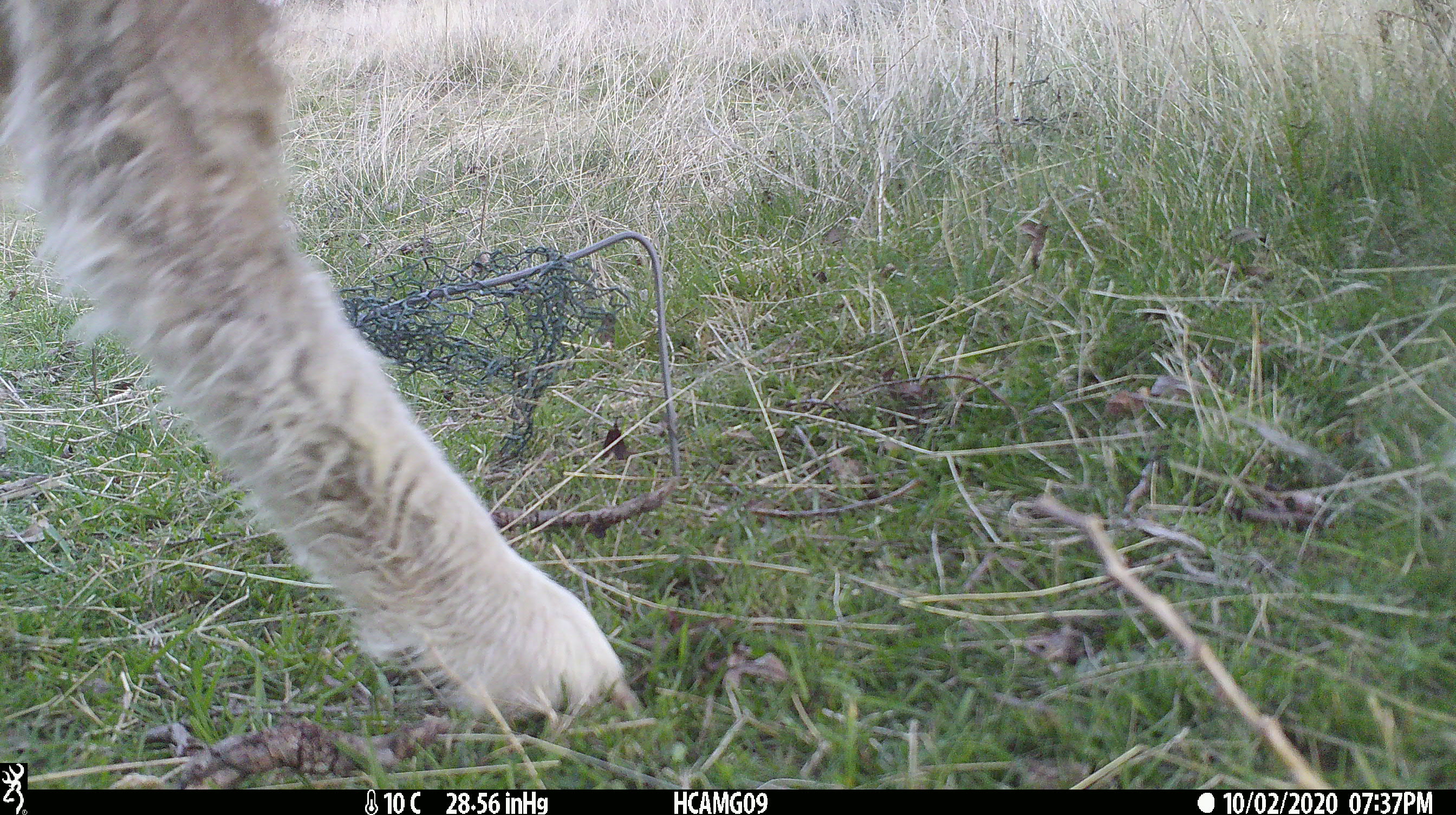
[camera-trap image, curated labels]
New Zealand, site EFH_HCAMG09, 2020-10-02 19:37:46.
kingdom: Animalia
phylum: Chordata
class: Mammalia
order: Artiodactyla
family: Bovidae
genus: Ovis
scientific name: Ovis aries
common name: domestic sheep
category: sheep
Sheep (domestic sheep) (Ovis aries).